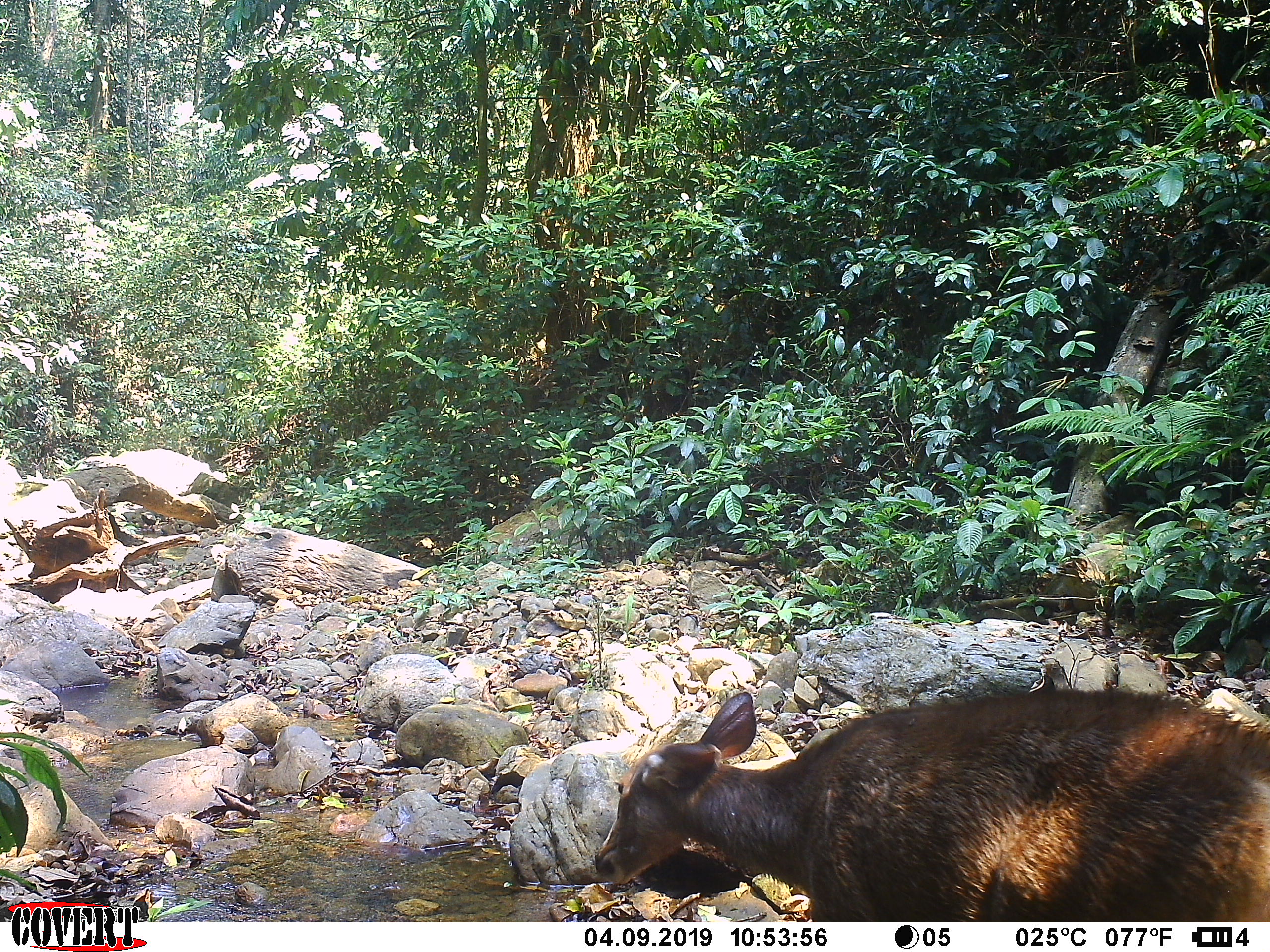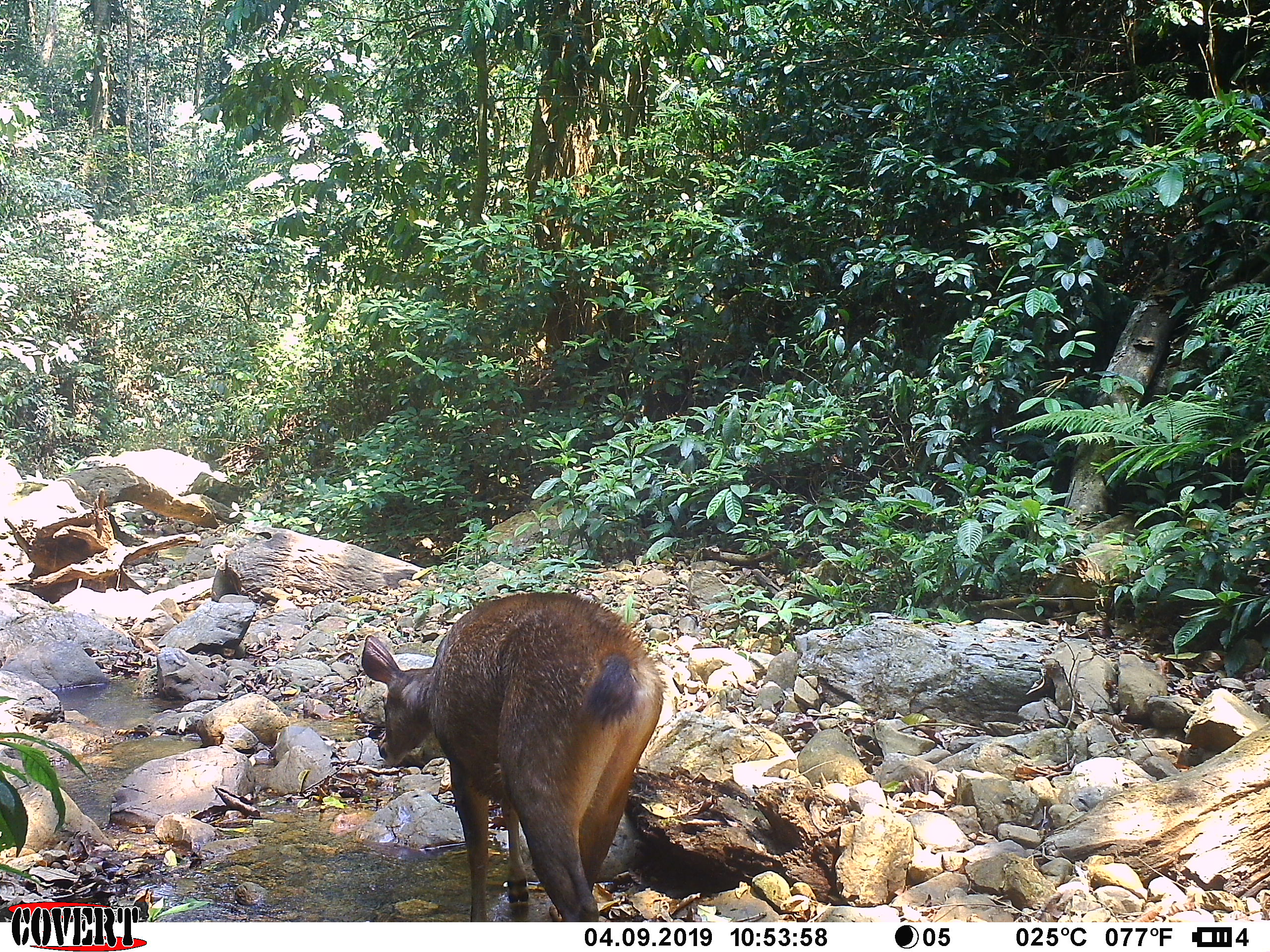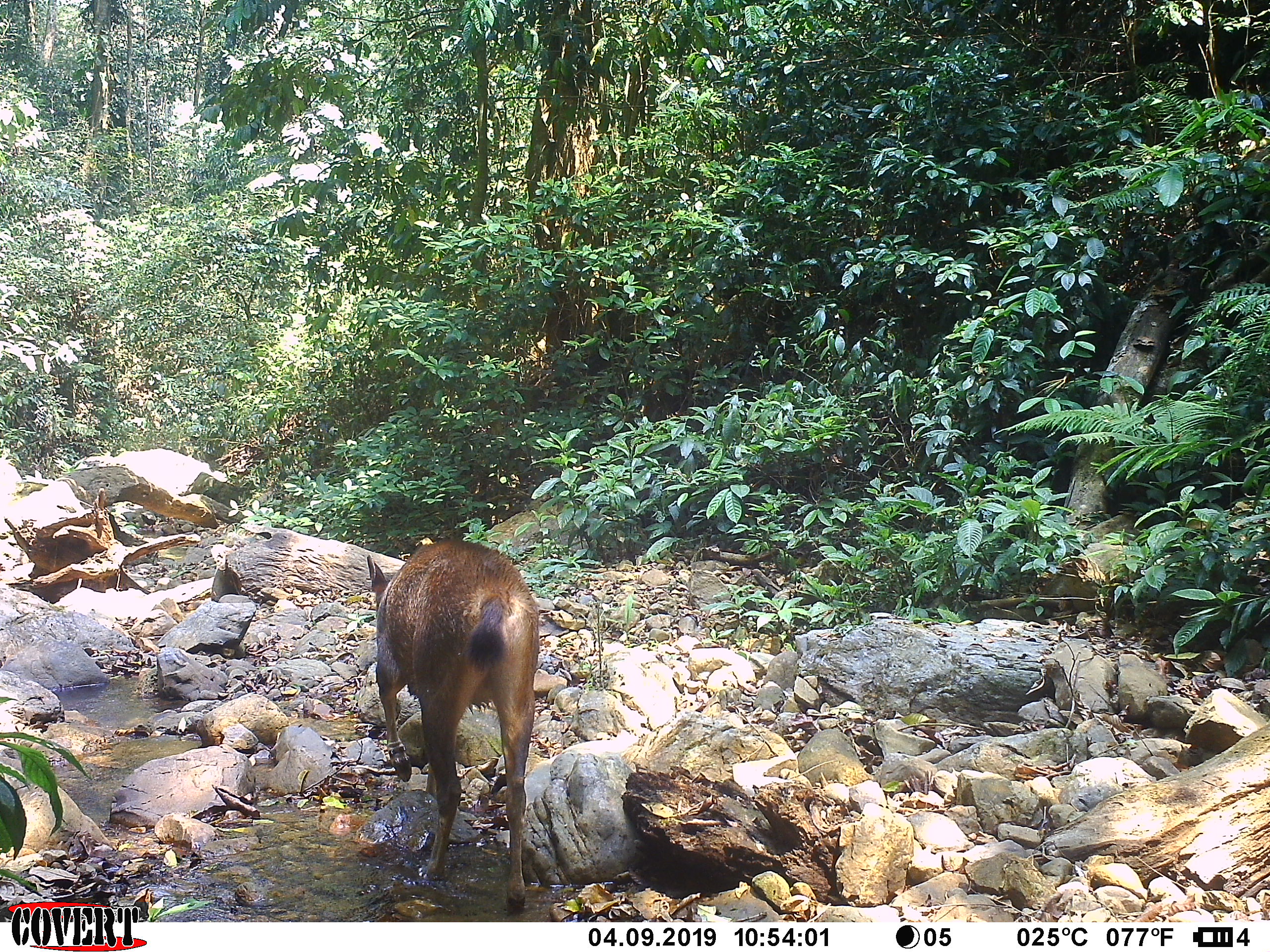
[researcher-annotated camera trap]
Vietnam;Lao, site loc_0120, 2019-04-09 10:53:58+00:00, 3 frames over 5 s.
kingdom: Animalia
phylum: Chordata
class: Mammalia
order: Artiodactyla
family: Cervidae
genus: Rusa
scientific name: Rusa unicolor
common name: sambar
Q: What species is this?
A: Sambar (Rusa unicolor).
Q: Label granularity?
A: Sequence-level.